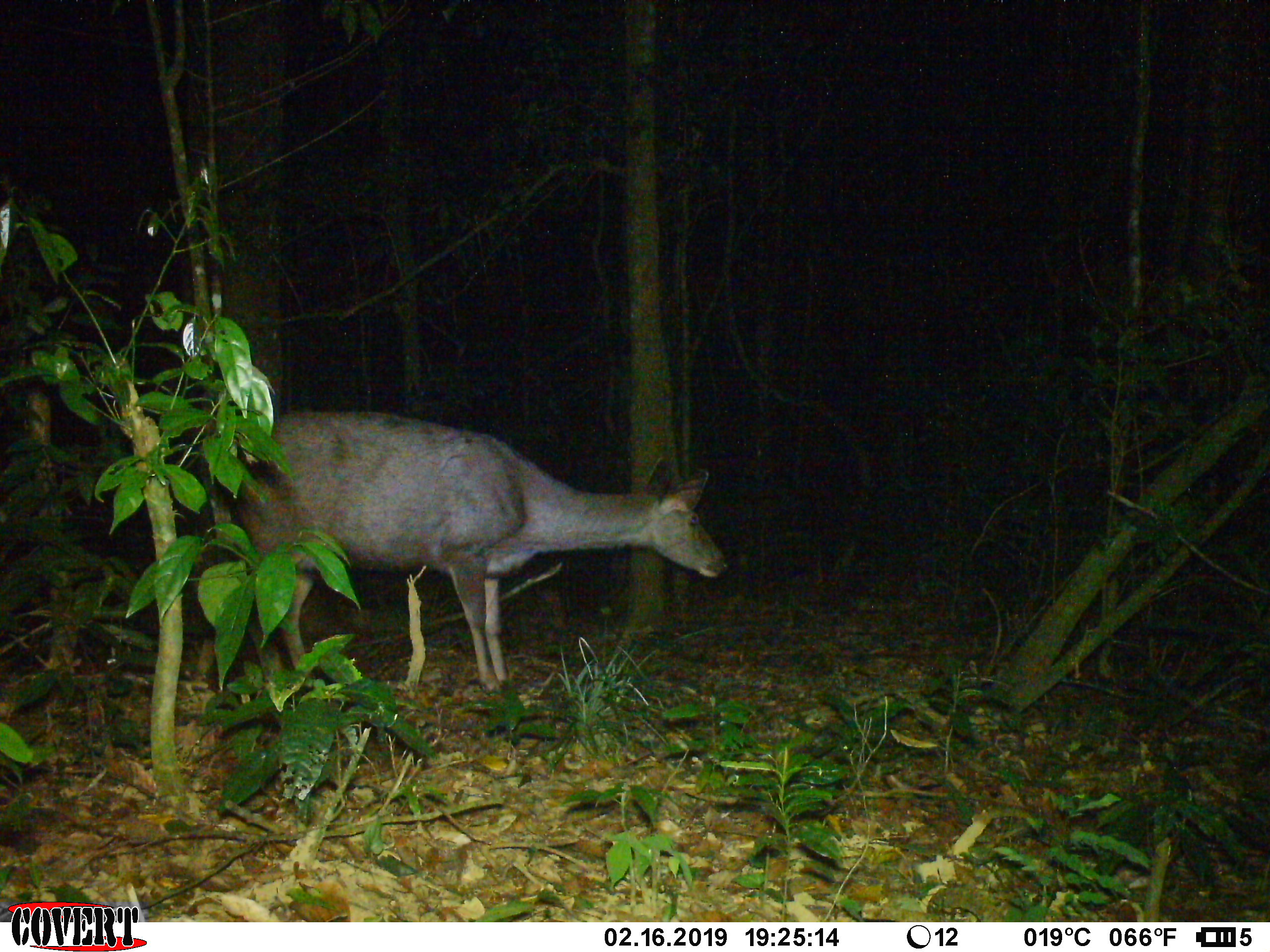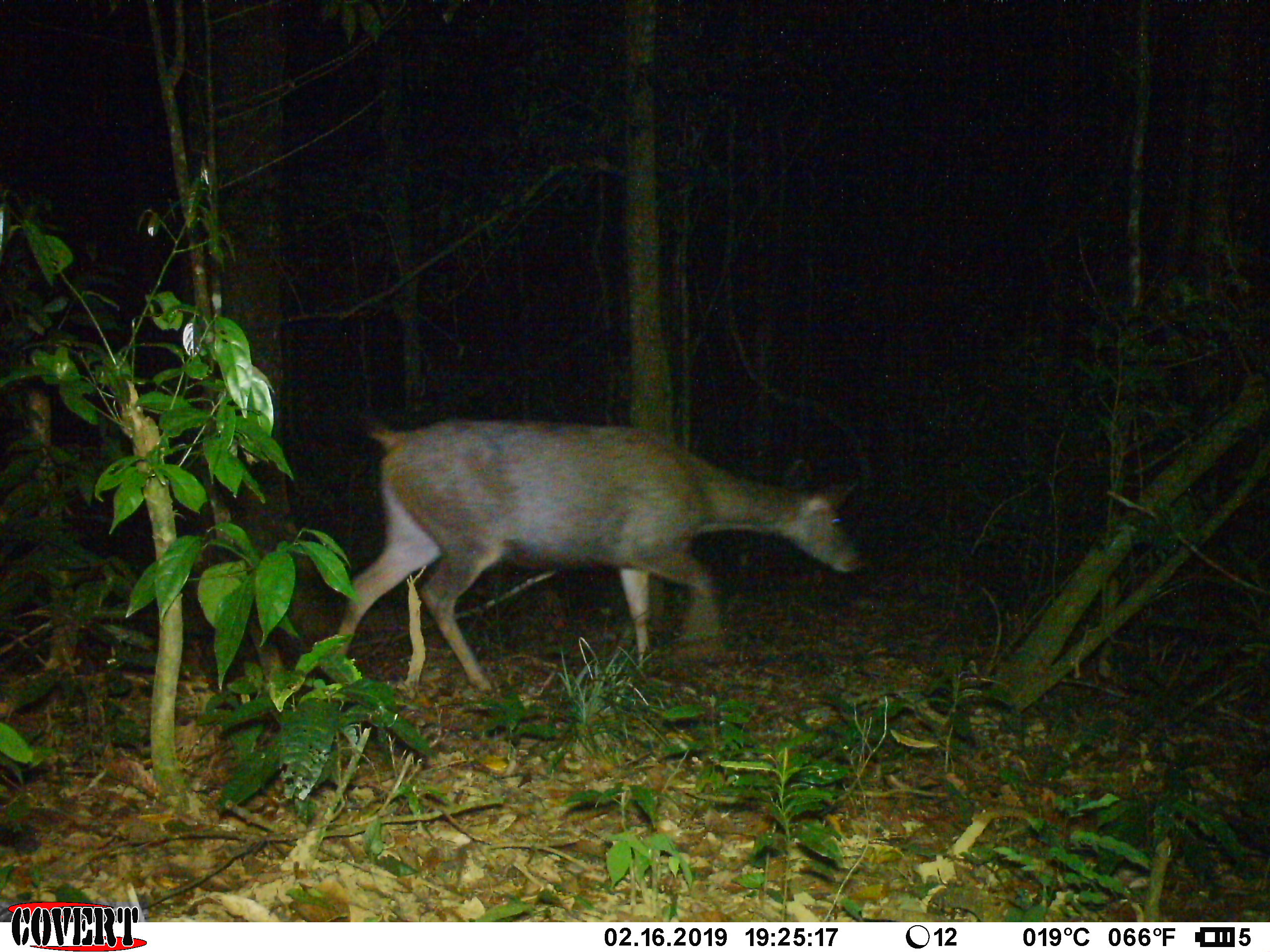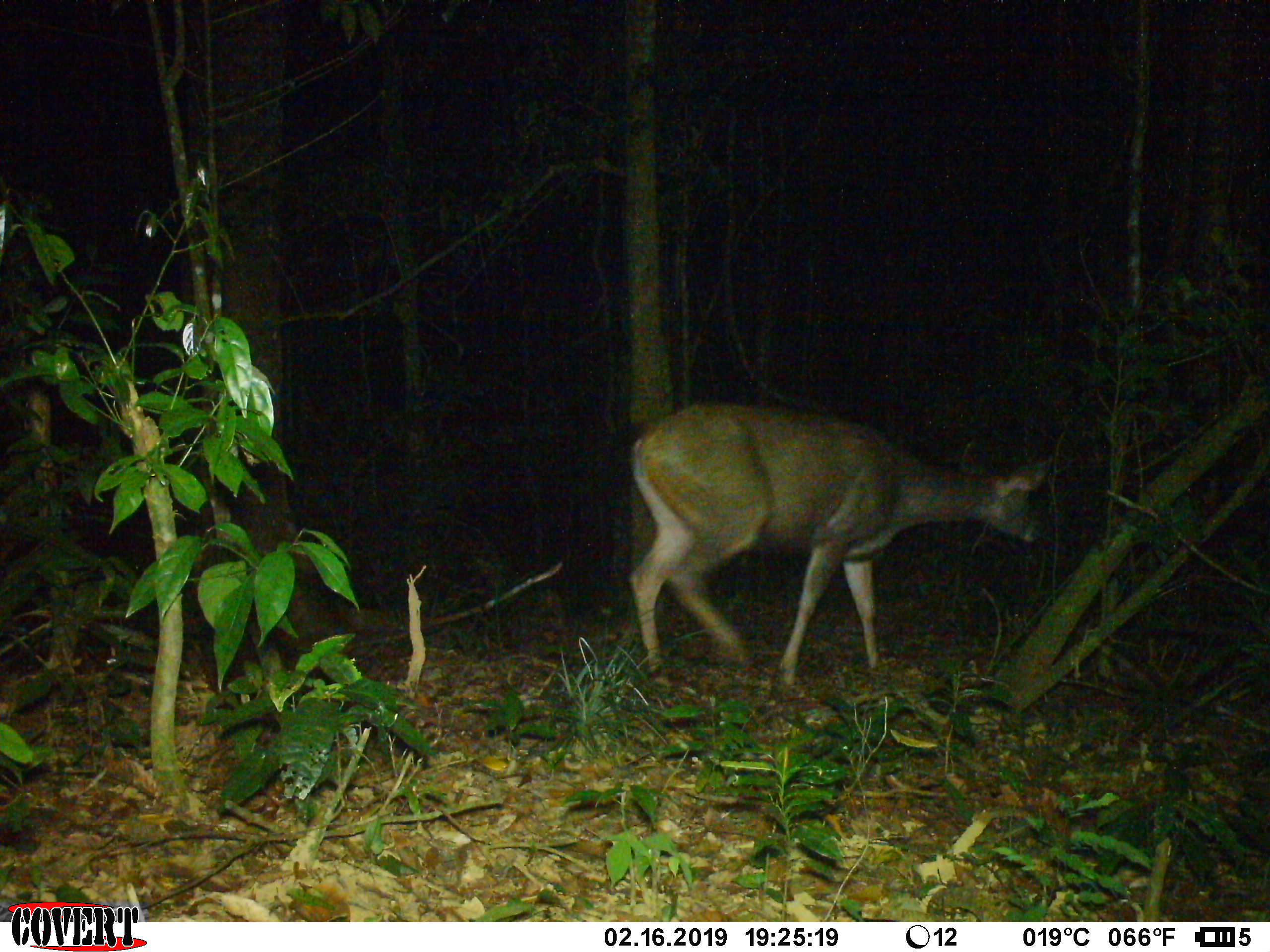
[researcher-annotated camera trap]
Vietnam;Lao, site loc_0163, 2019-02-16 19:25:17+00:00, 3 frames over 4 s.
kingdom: Animalia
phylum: Chordata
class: Mammalia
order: Artiodactyla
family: Cervidae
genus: Rusa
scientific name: Rusa unicolor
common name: sambar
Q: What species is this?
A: Sambar (Rusa unicolor).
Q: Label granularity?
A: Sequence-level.